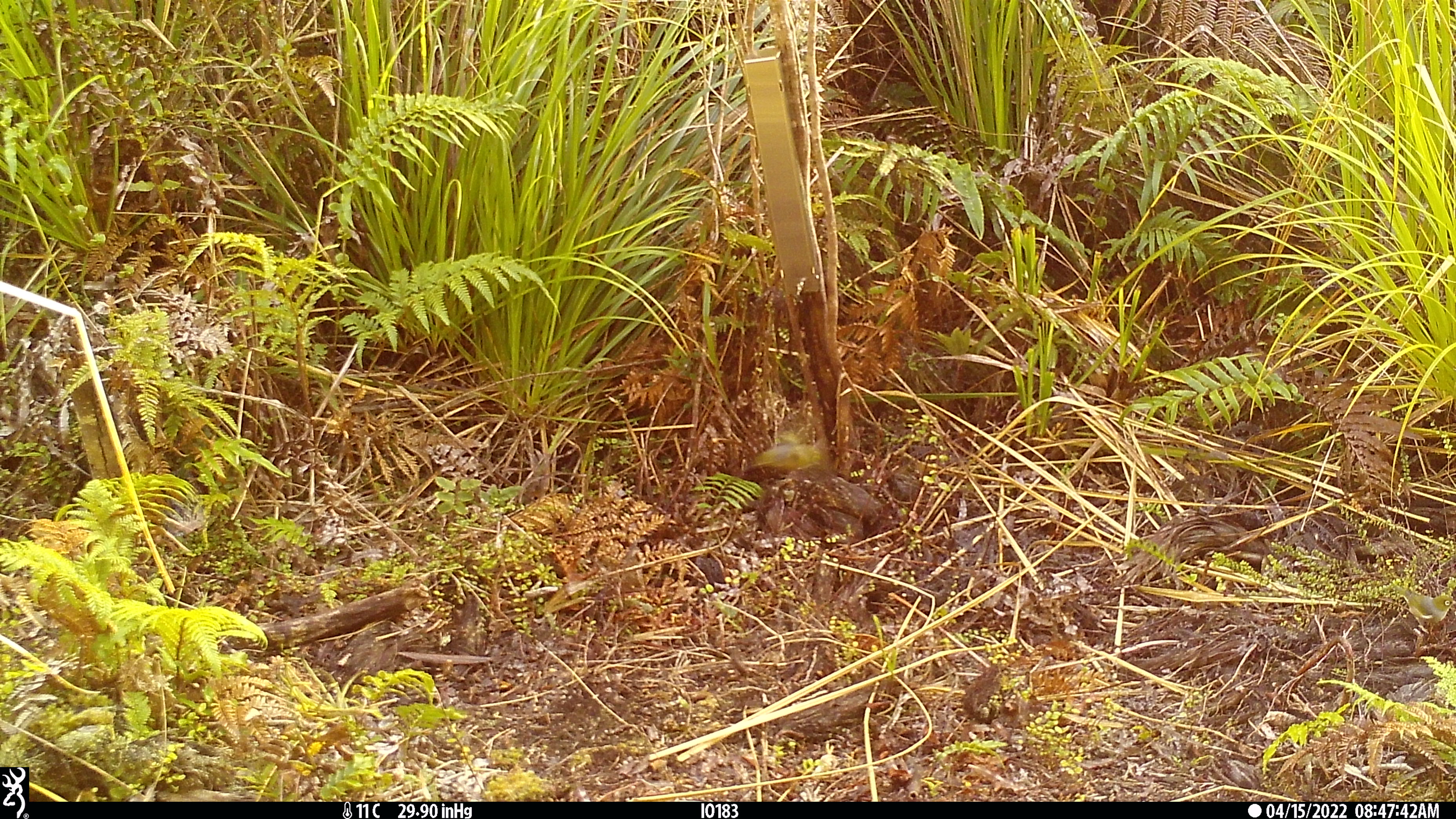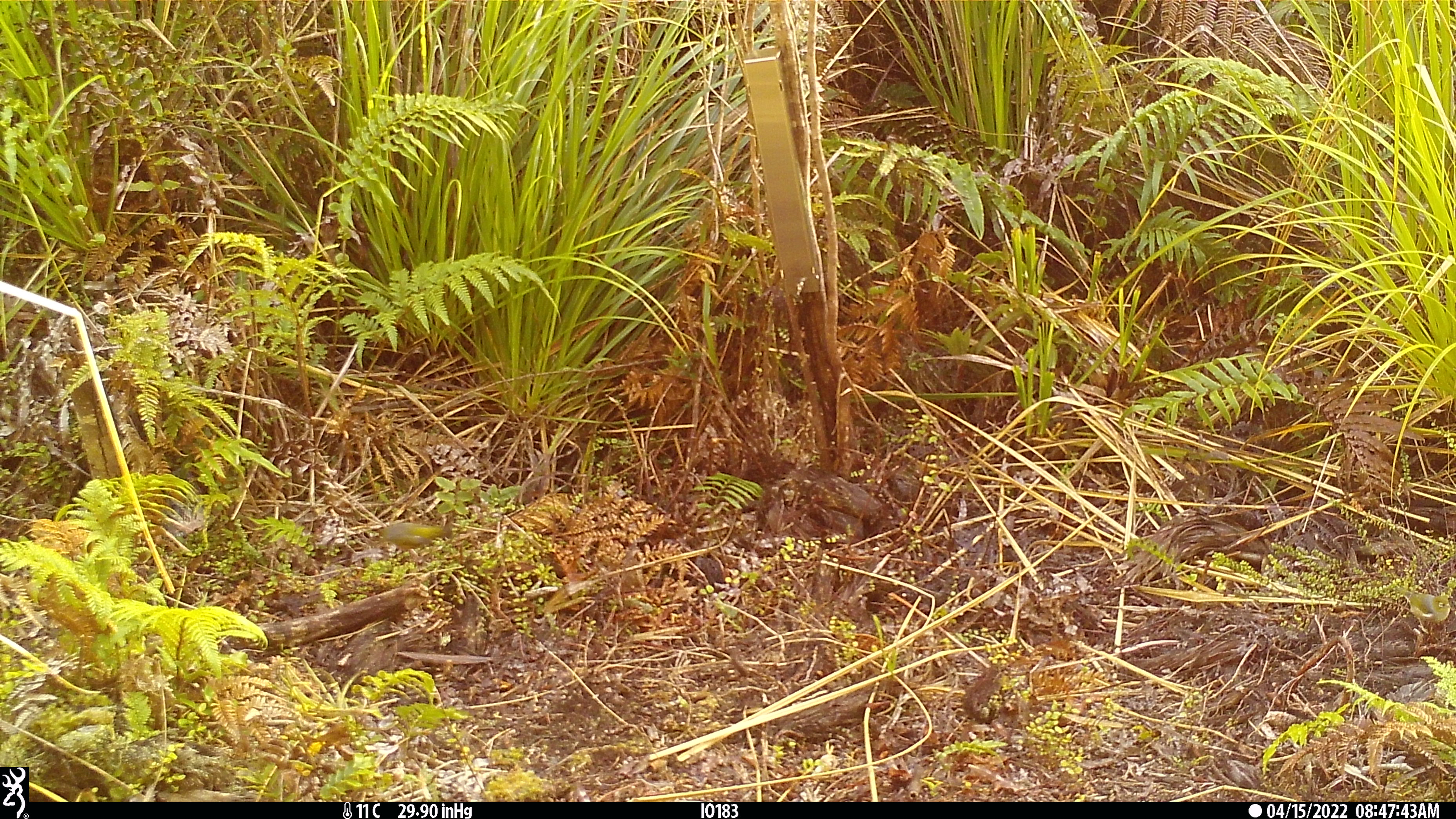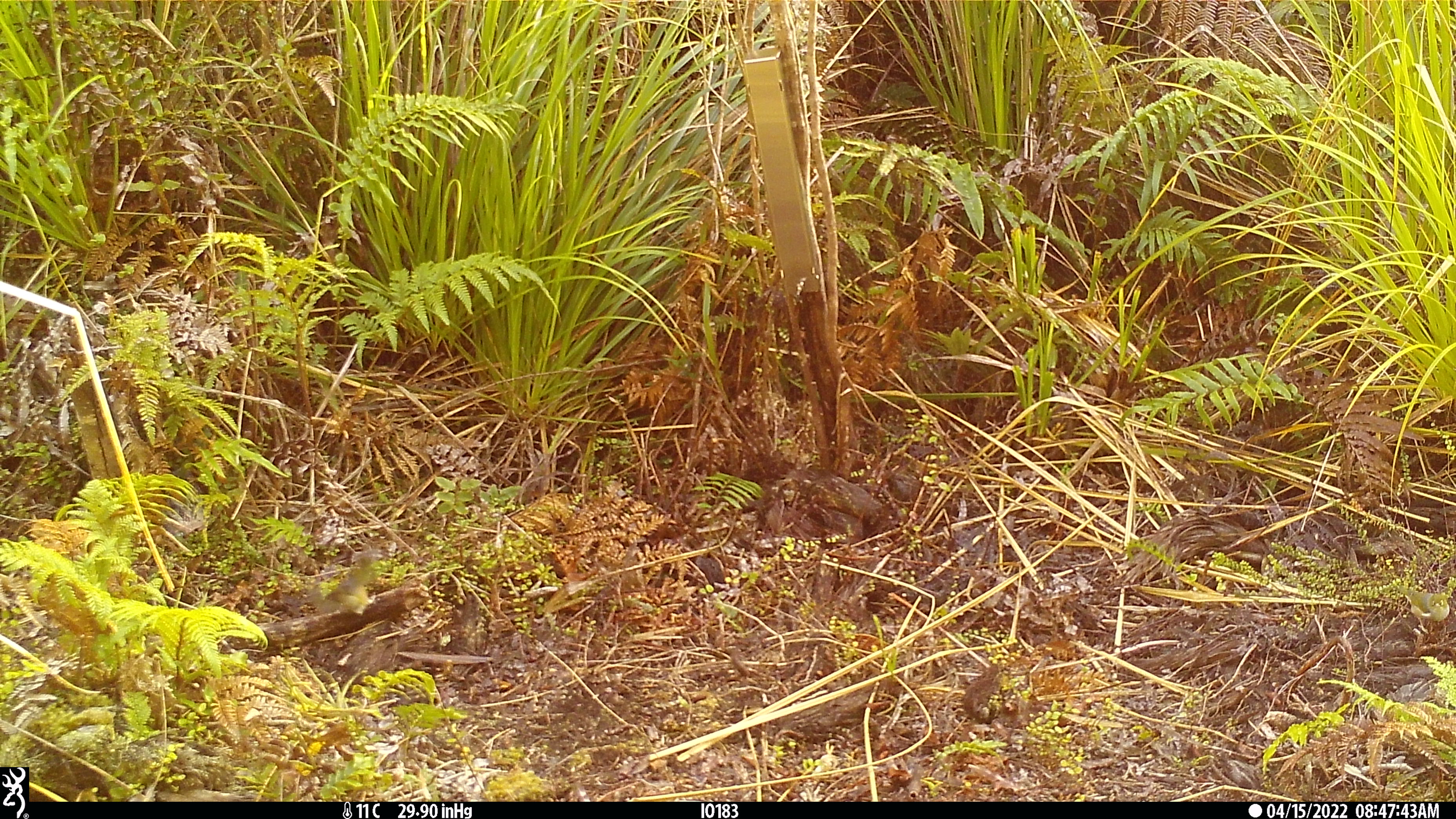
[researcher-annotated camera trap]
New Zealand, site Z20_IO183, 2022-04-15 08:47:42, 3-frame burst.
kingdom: Animalia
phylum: Chordata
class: Aves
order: Passeriformes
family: Zosteropidae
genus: Zosterops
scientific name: Zosterops lateralis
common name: silvereye